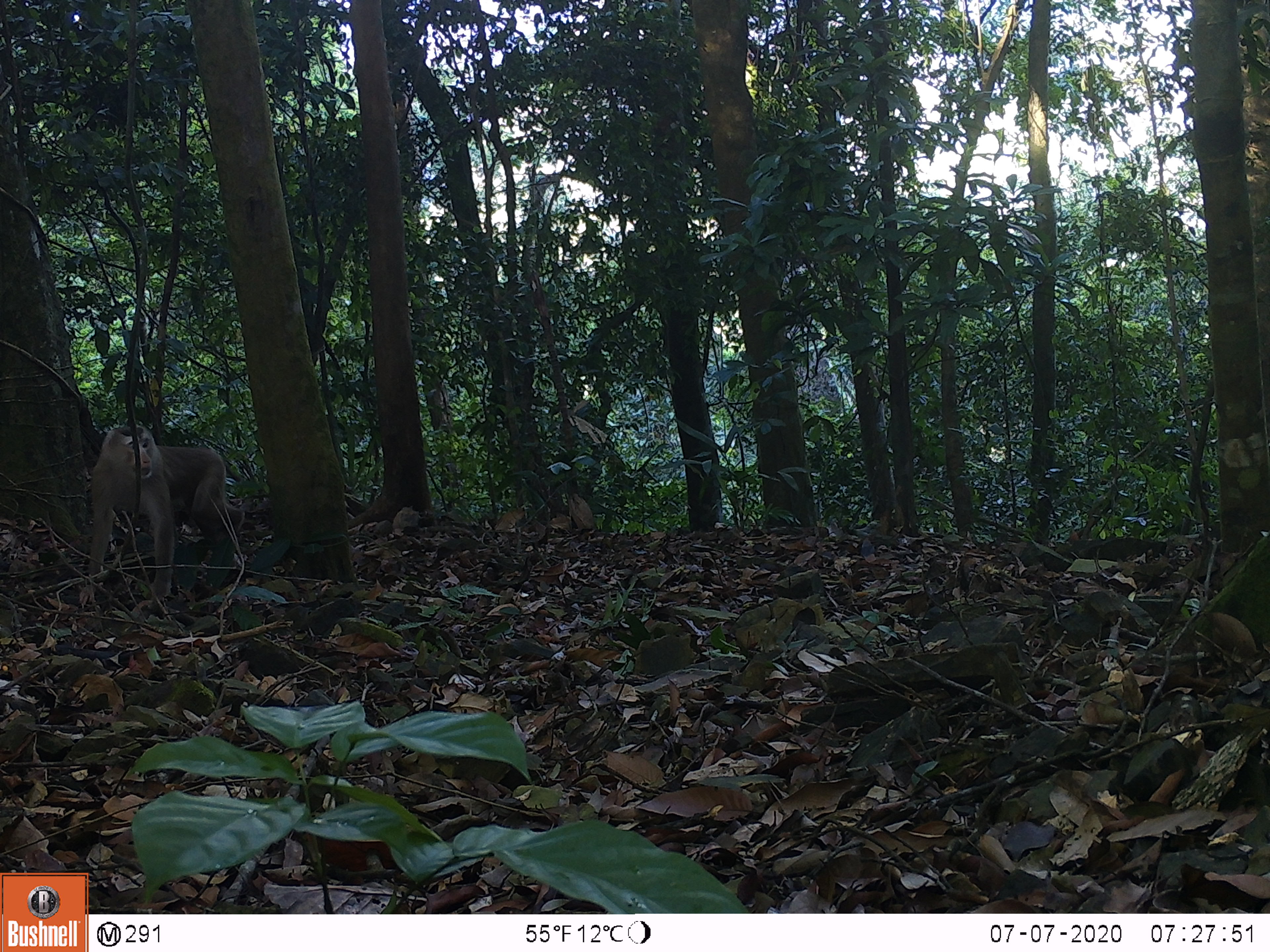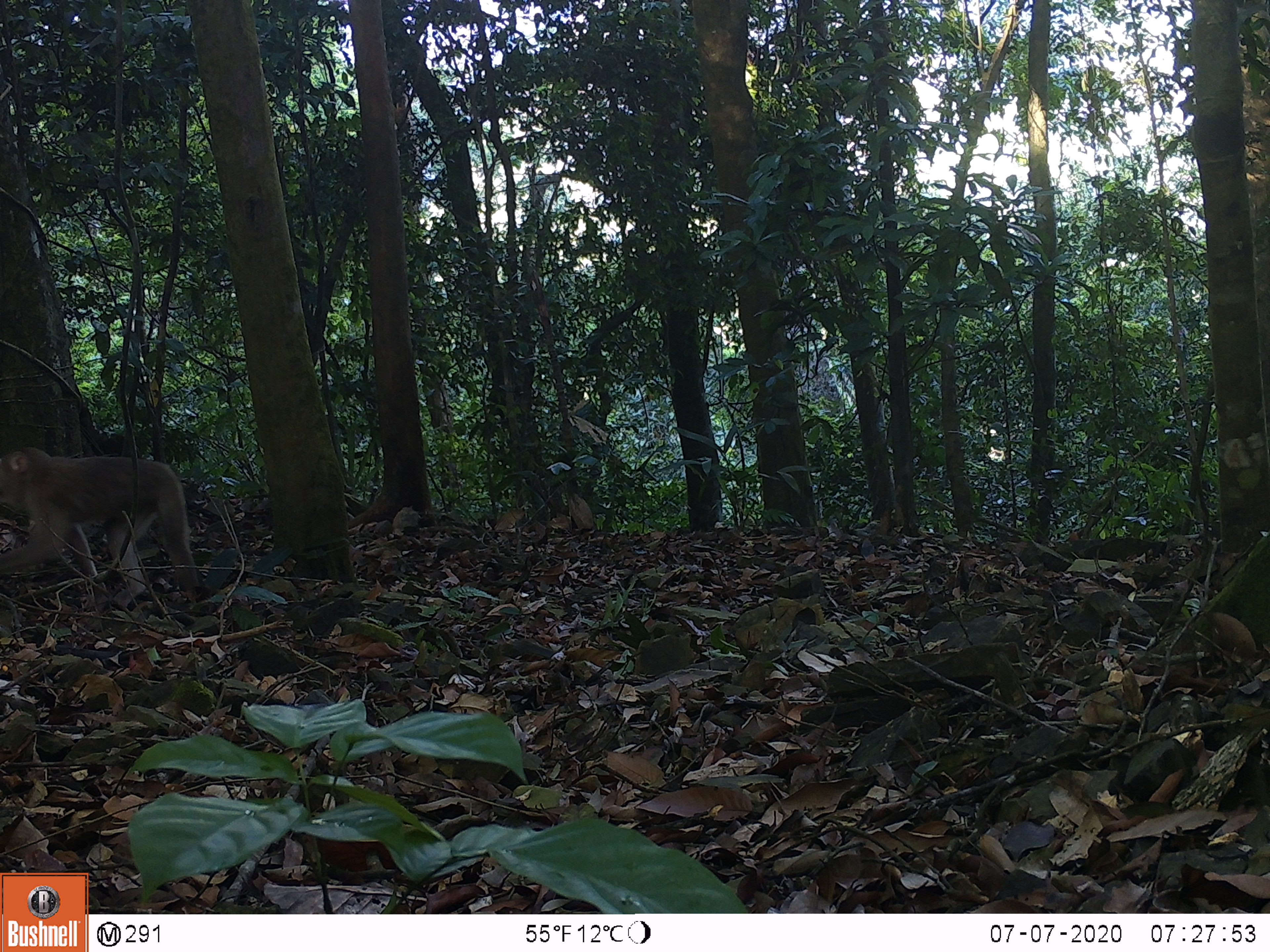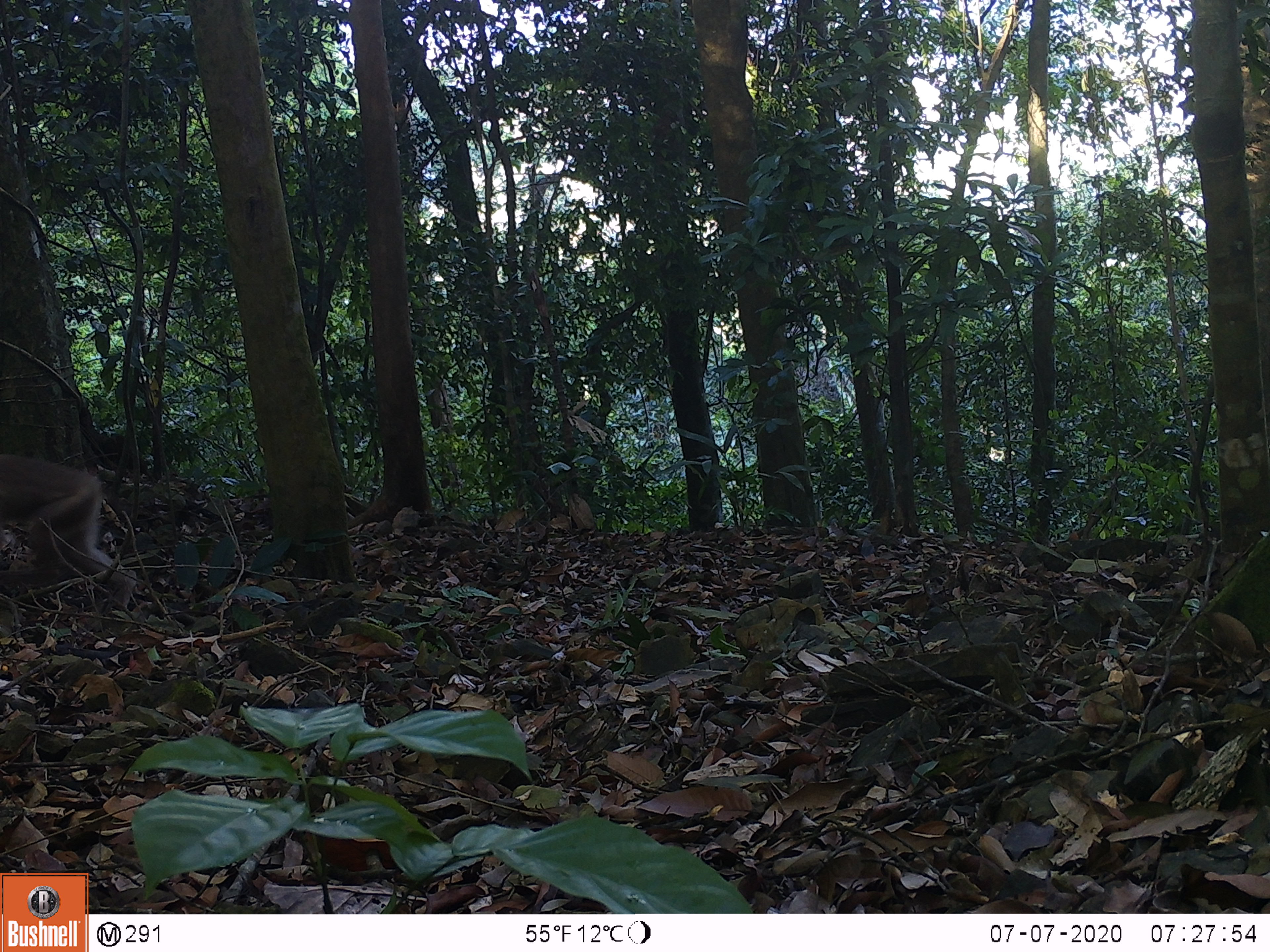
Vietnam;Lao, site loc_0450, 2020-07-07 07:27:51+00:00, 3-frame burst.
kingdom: Animalia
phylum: Chordata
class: Mammalia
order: Primates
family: Cercopithecidae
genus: Macaca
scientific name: Macaca nemestrina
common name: pig-tailed macaque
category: pig tailed macaque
Pig tailed macaque (pig-tailed macaque) (Macaca nemestrina). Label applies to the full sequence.